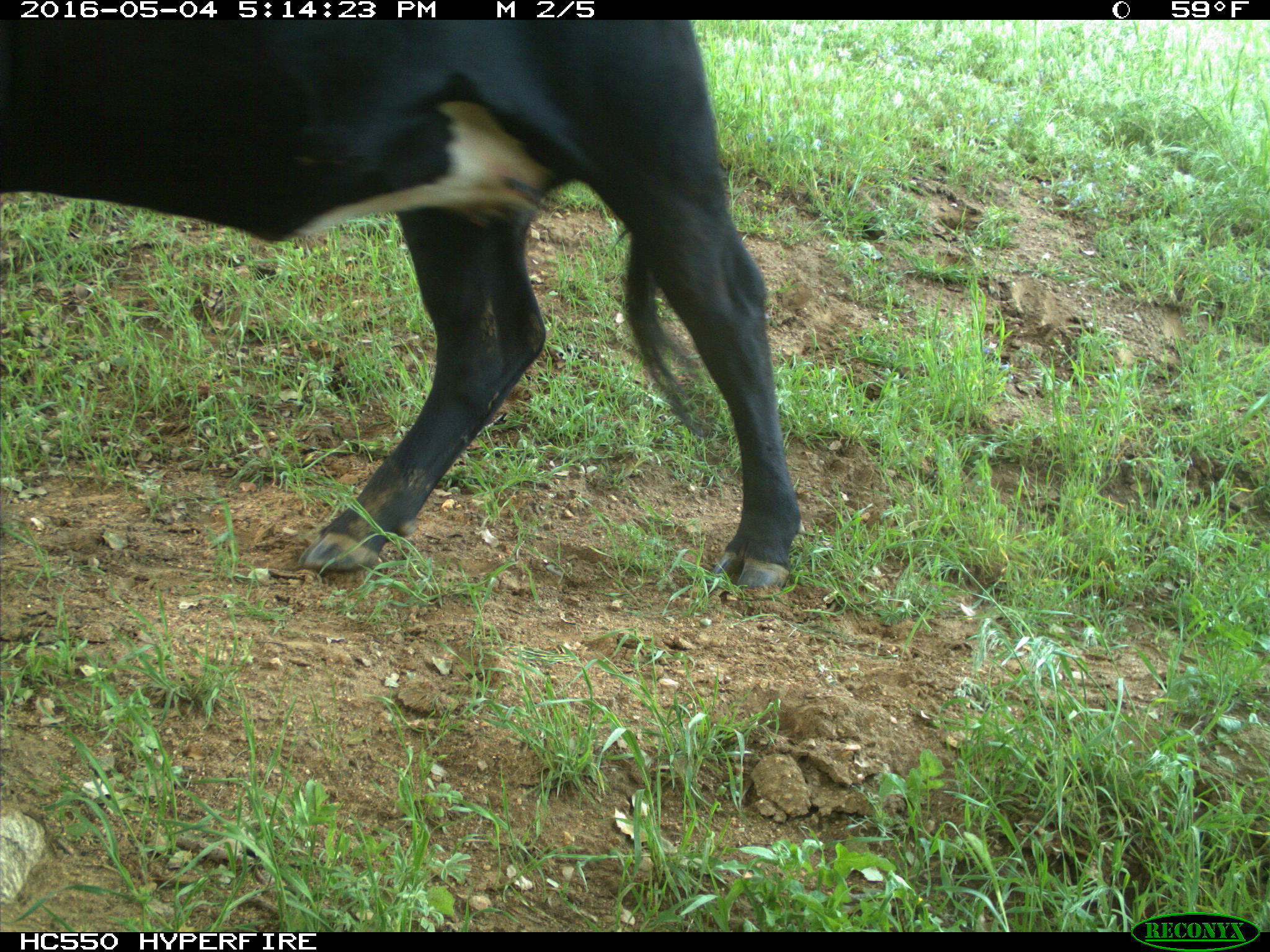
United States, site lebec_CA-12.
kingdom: Animalia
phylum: Chordata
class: Mammalia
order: Artiodactyla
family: Bovidae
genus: Bos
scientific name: Bos taurus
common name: domestic cow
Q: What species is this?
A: Bos taurus (domestic cow).